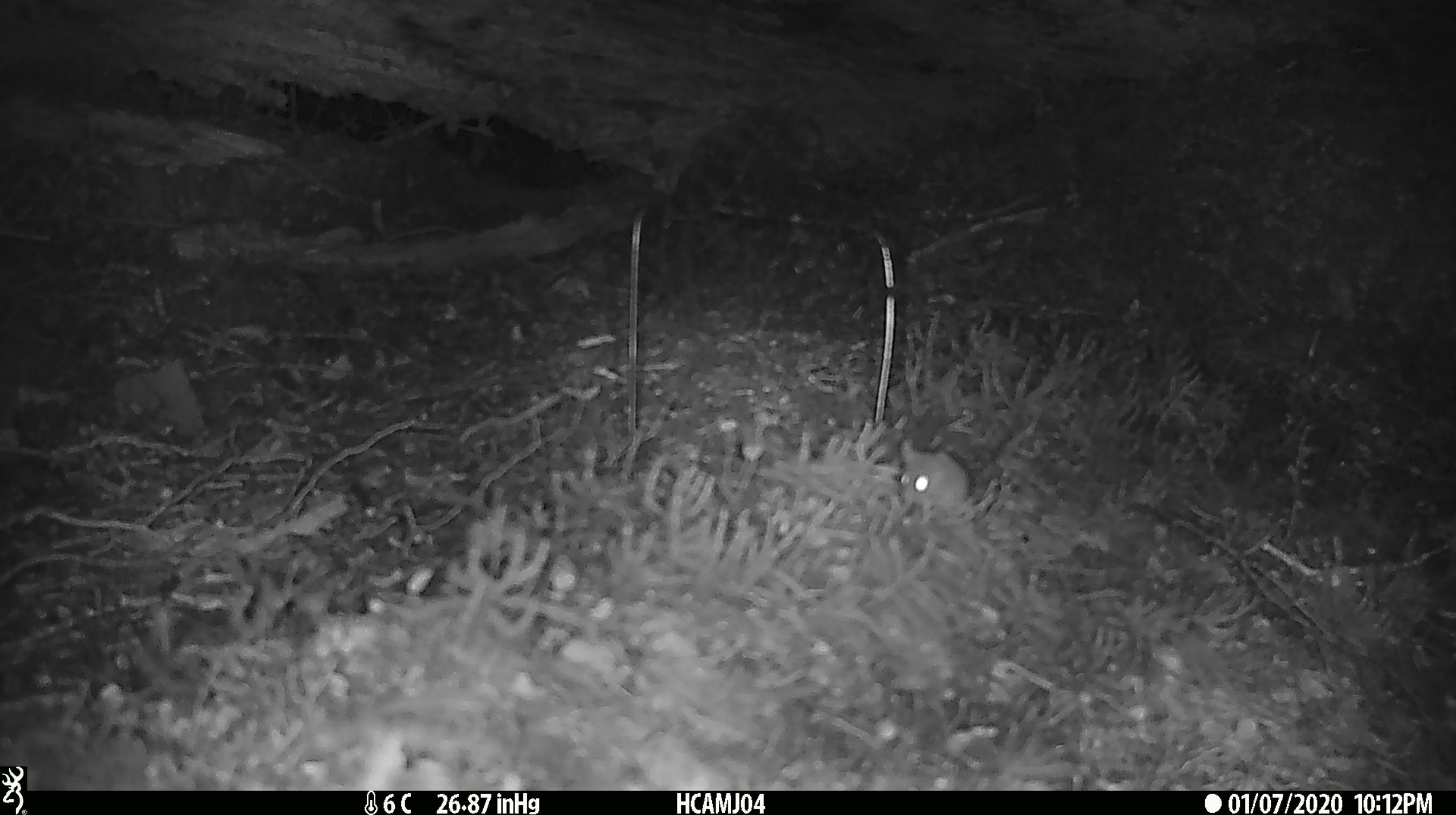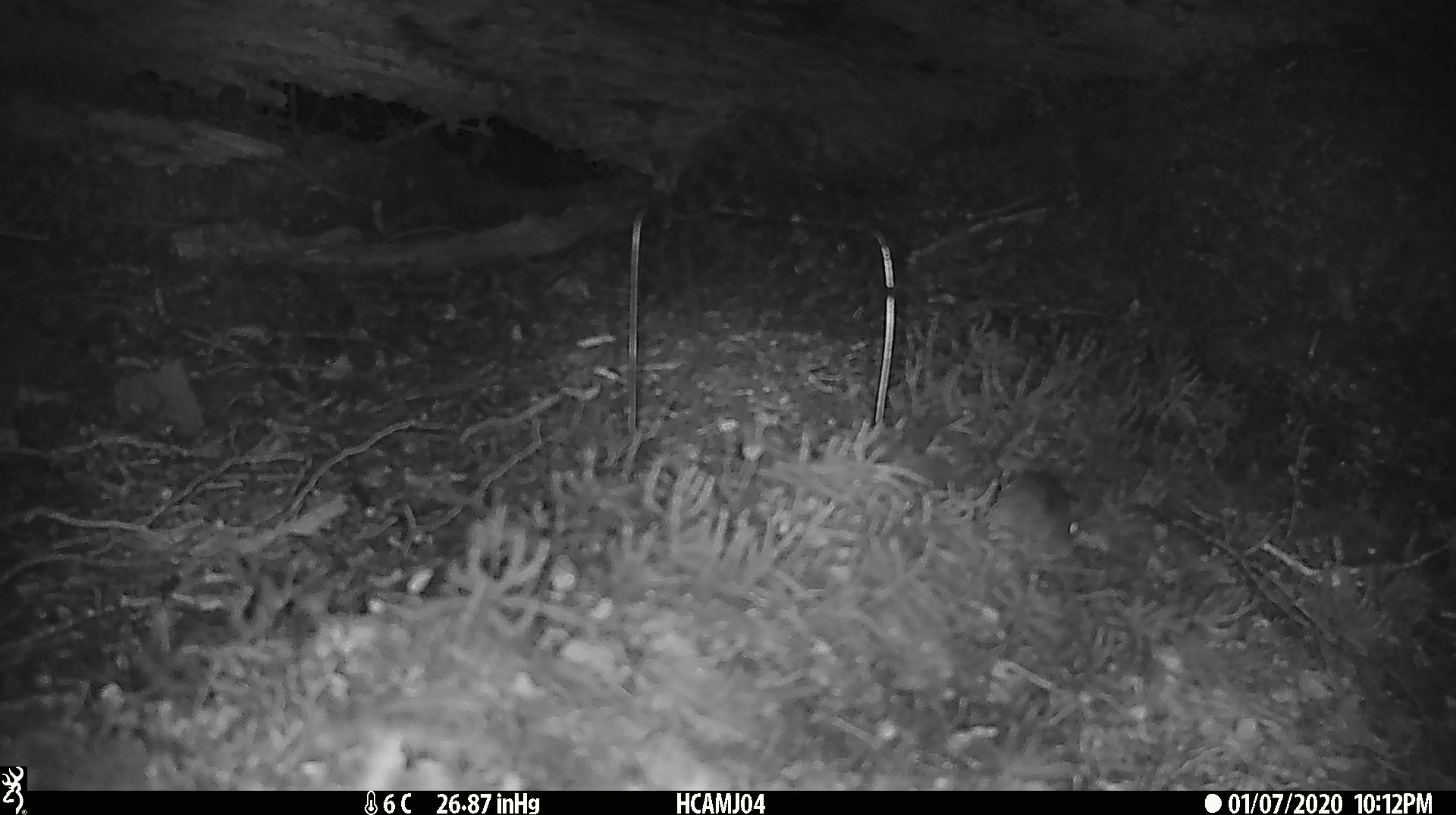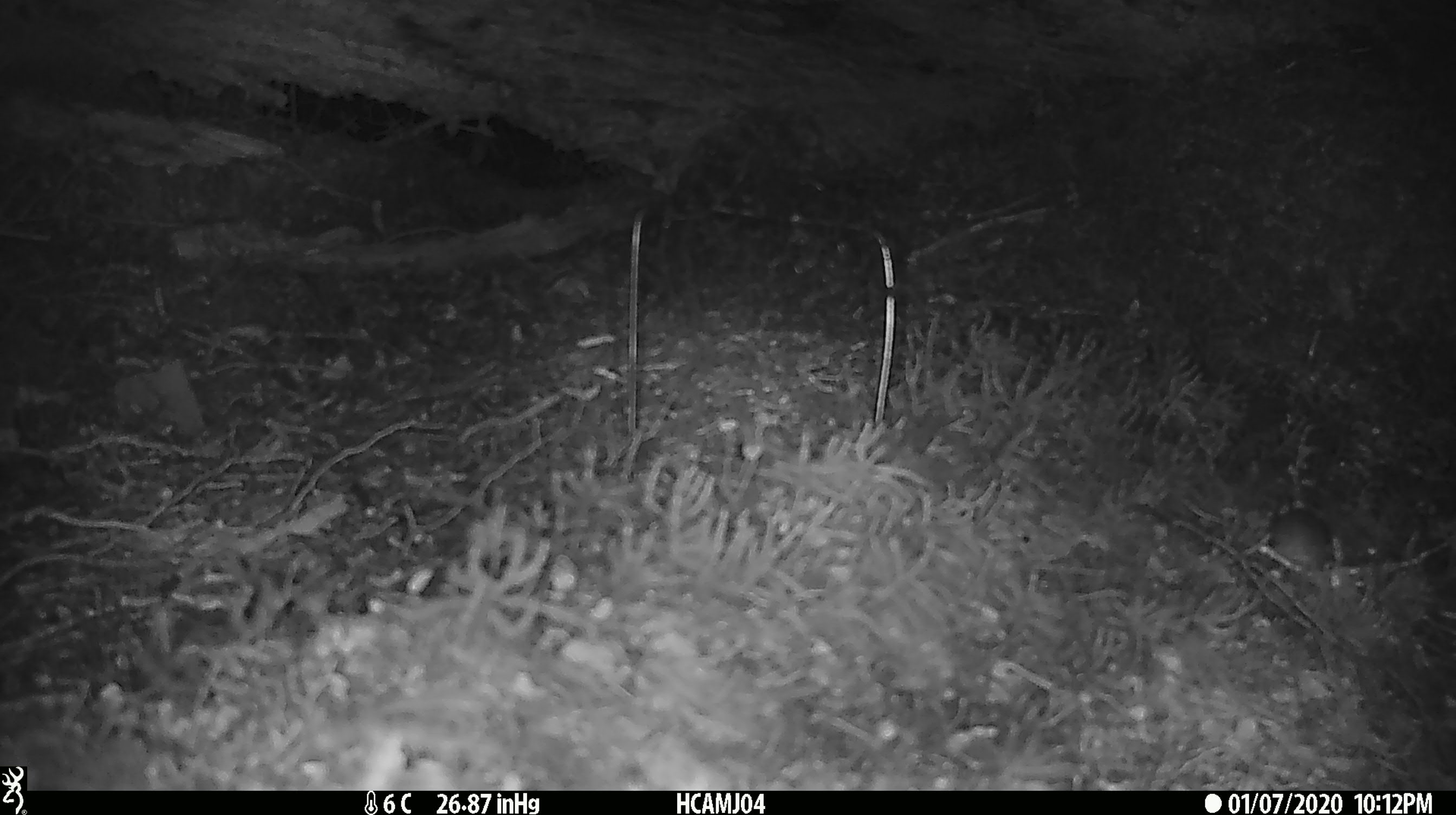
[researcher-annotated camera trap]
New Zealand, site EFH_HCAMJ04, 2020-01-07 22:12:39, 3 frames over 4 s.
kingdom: Animalia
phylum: Chordata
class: Mammalia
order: Rodentia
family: Muridae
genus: Mus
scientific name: Mus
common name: mouse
Mouse (Mus).